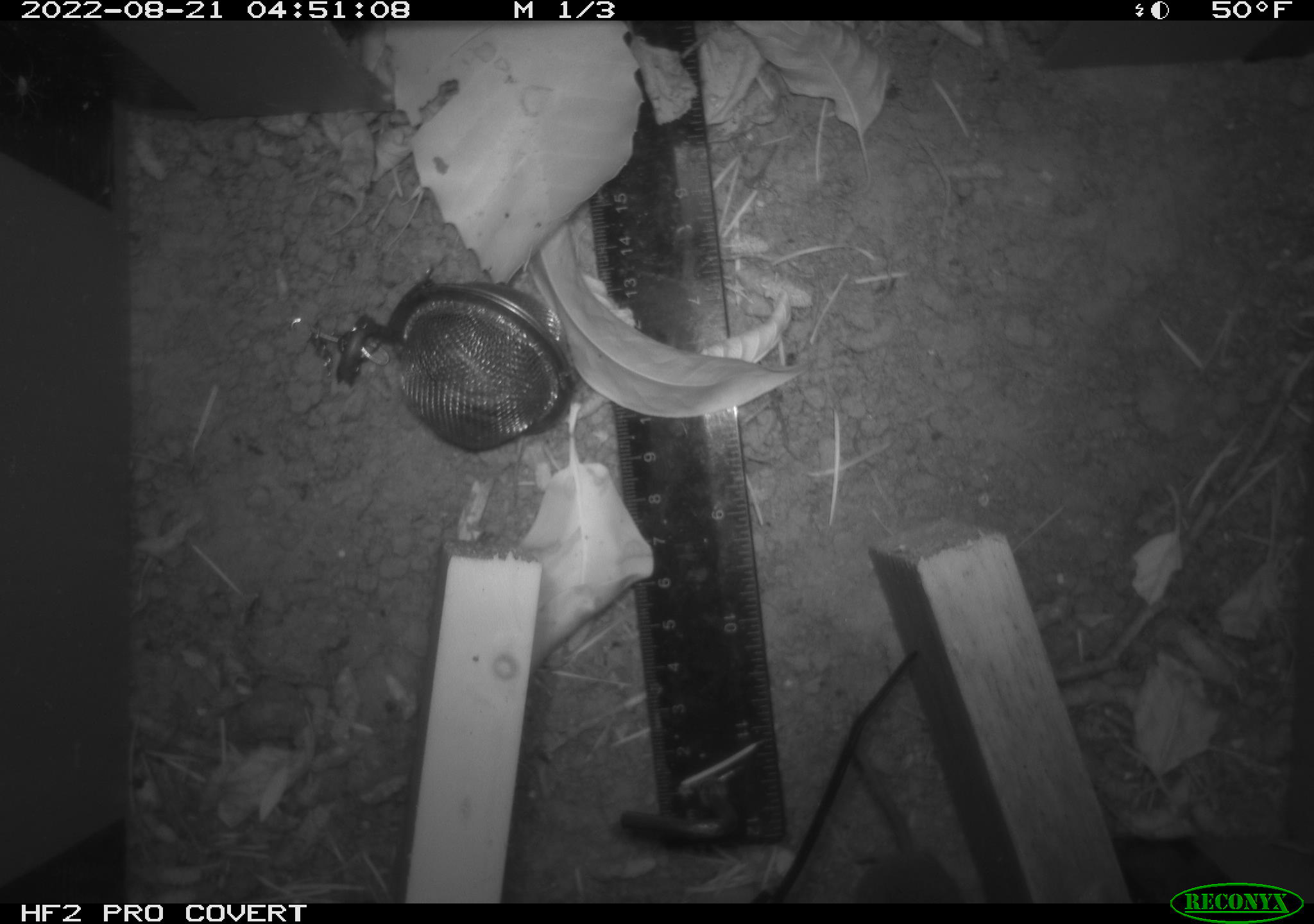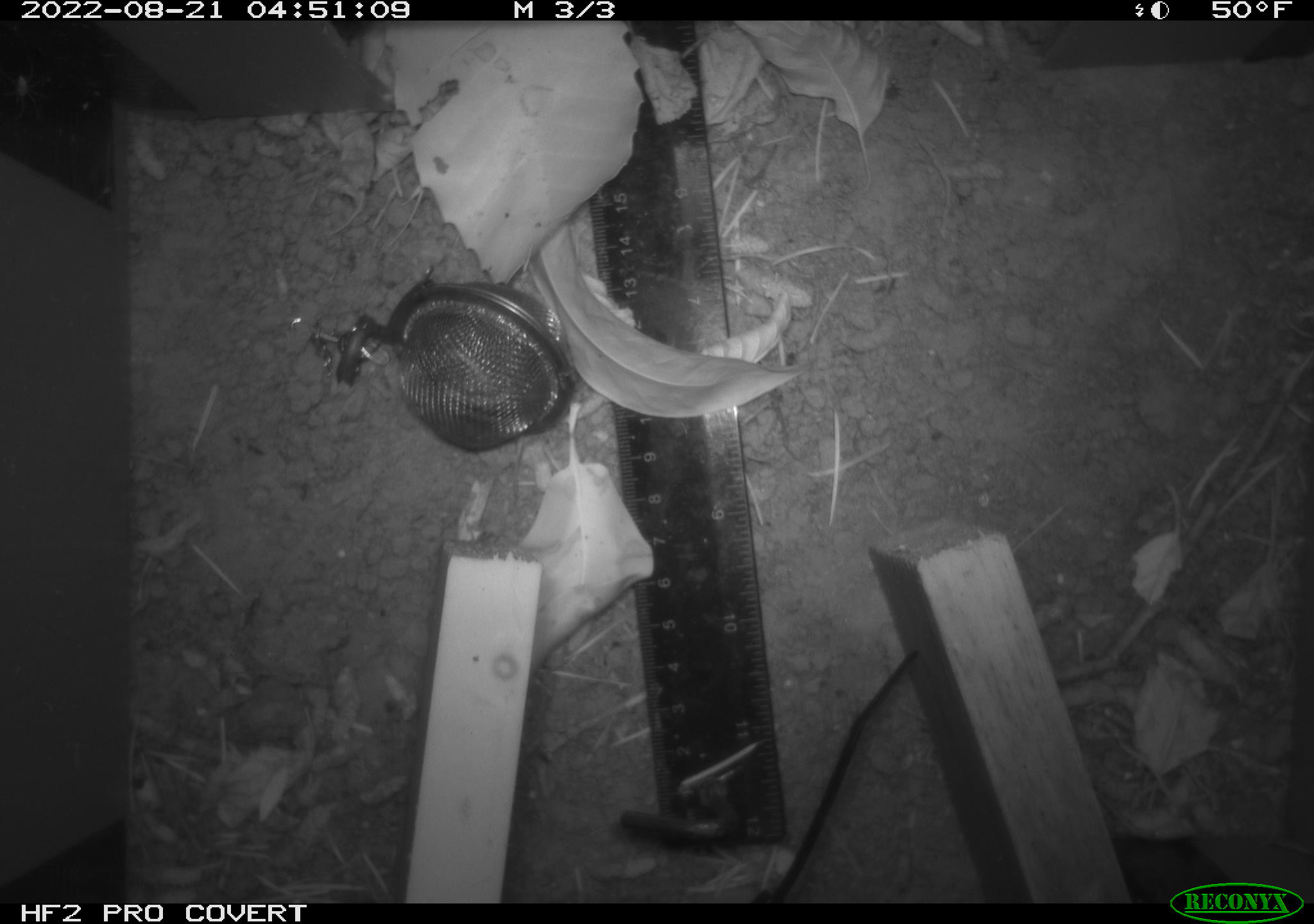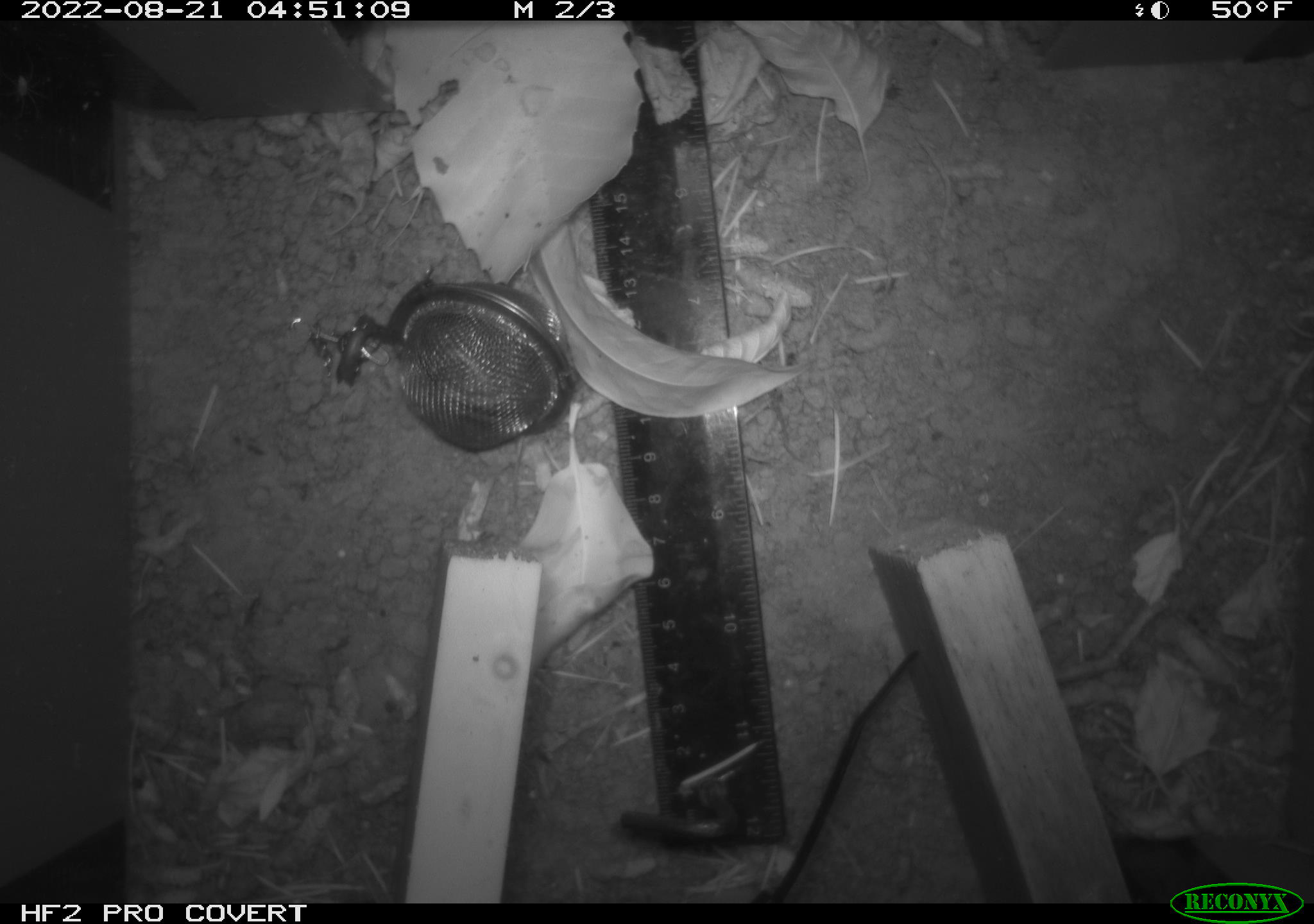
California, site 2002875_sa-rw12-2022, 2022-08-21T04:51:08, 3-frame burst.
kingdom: Animalia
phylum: Chordata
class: Mammalia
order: Eulipotyphla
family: Soricidae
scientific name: Soricidae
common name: shrews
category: soricidae family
Soricidae family (shrews) (Soricidae).